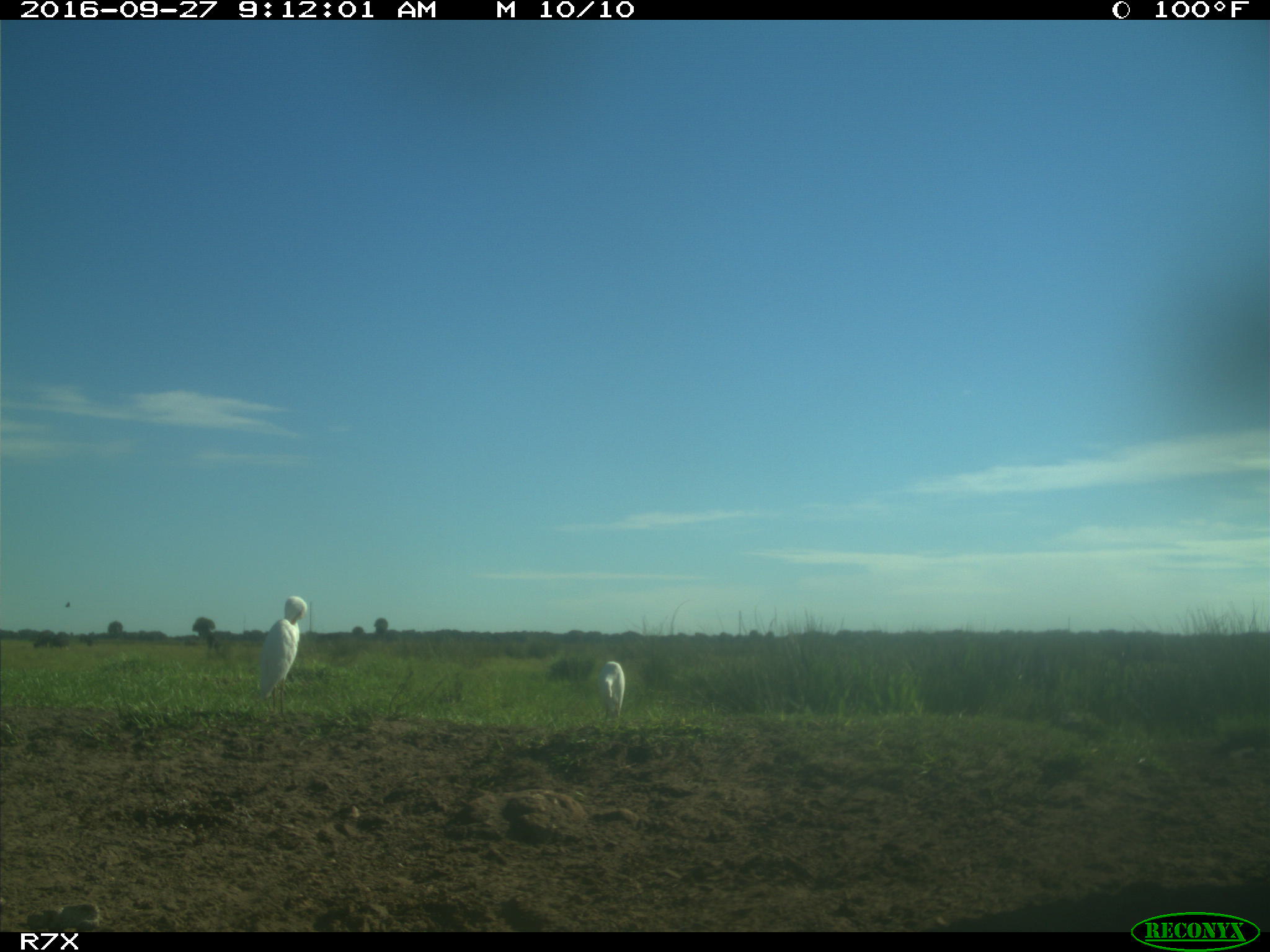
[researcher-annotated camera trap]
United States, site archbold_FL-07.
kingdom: Animalia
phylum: Chordata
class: Aves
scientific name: Aves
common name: birds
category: unidentified bird